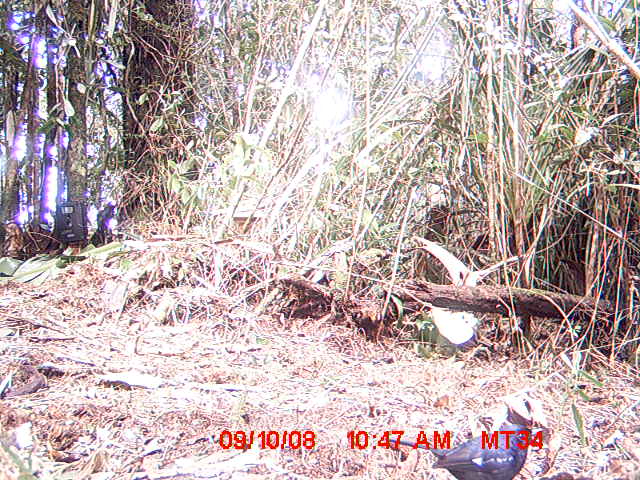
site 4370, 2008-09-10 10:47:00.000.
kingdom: Animalia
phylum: Chordata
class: Aves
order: Passeriformes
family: Muscicapidae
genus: Copsychus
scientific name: Copsychus albospecularis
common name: madagascar magpie-robin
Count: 1.